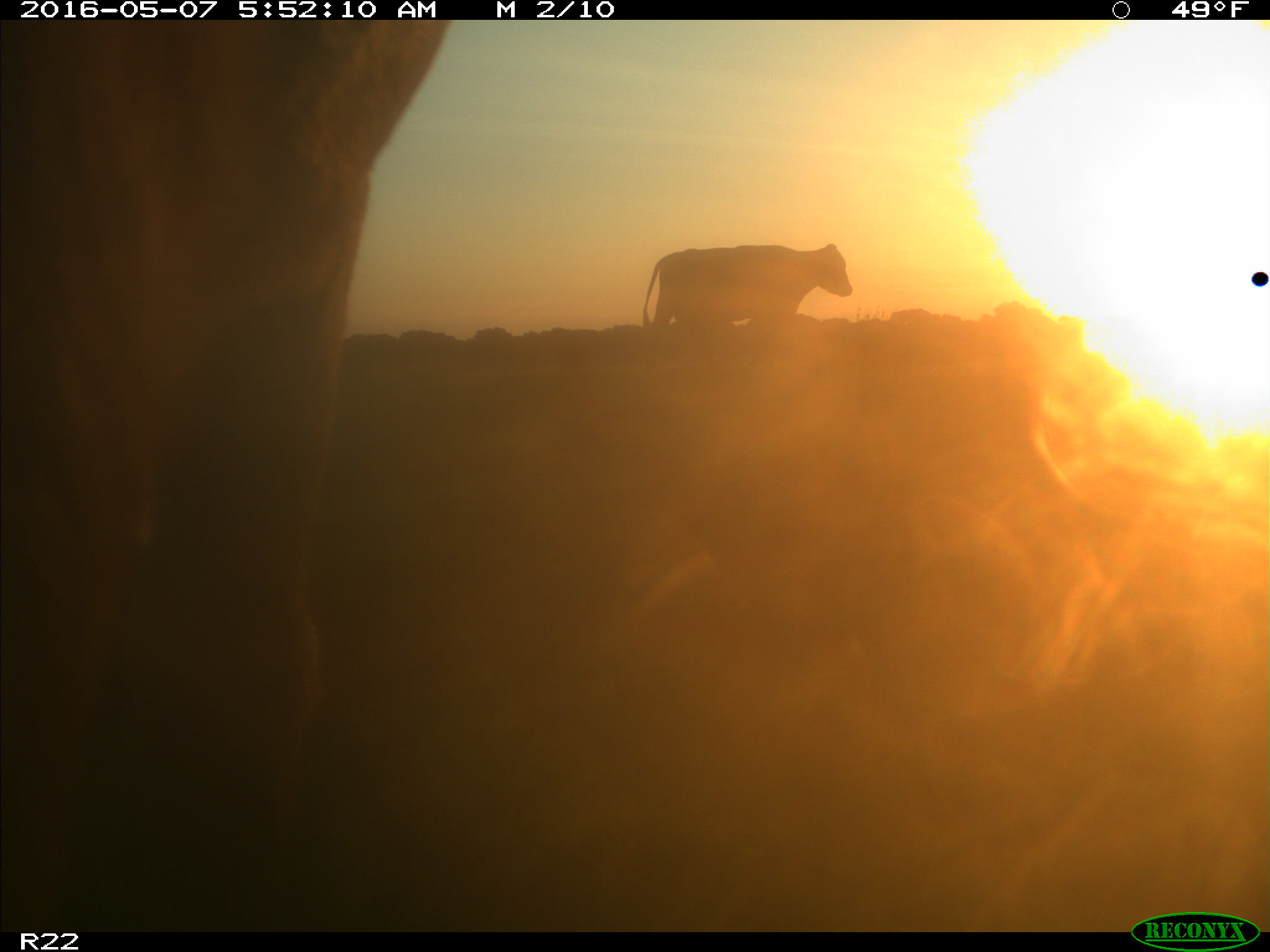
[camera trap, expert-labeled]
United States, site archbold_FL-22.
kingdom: Animalia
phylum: Chordata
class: Mammalia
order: Artiodactyla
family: Bovidae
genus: Bos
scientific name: Bos taurus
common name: domestic cow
Bos taurus (domestic cow).